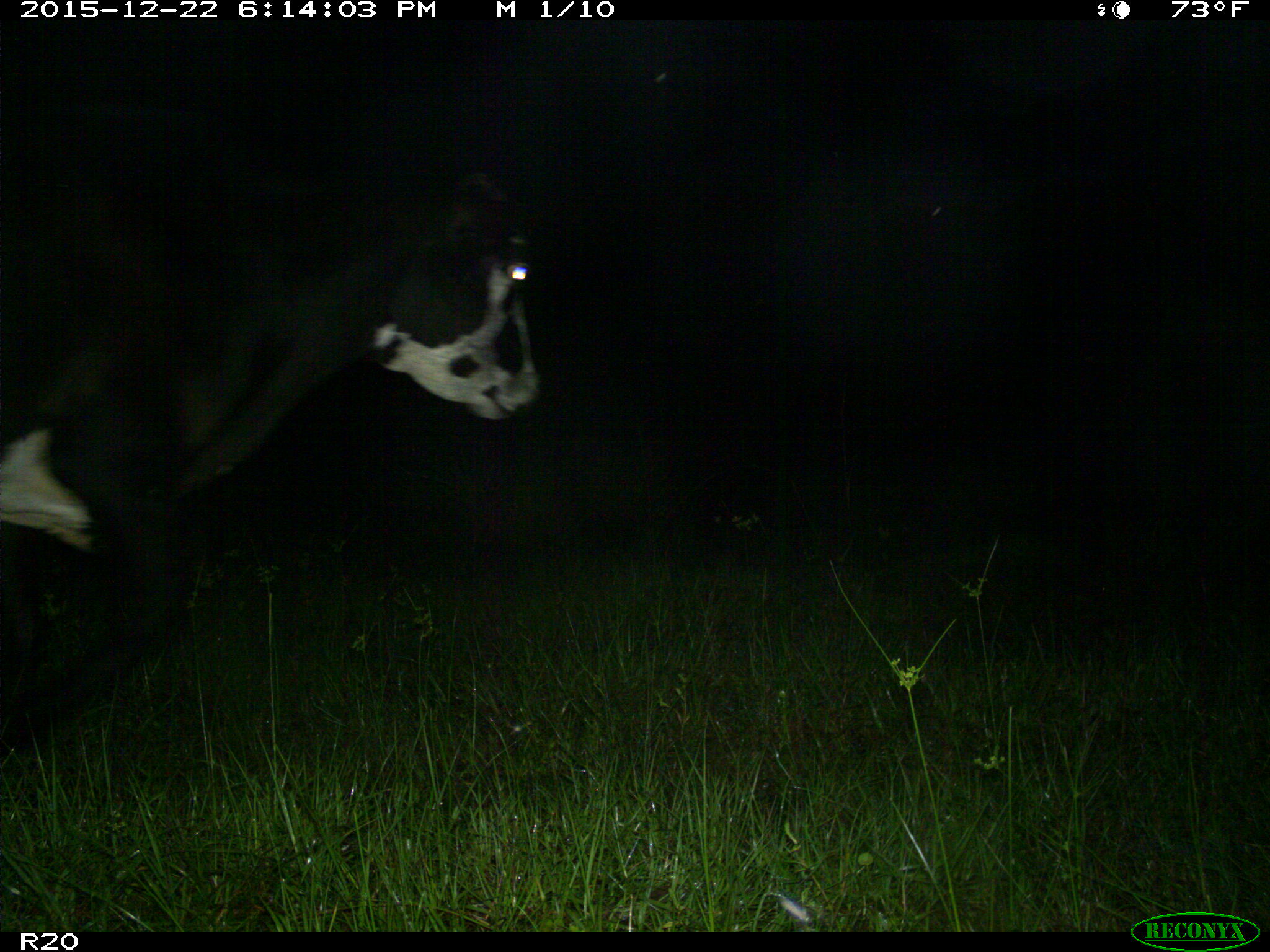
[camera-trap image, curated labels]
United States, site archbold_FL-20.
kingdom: Animalia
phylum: Chordata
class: Mammalia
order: Artiodactyla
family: Bovidae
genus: Bos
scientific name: Bos taurus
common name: domestic cow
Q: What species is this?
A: Bos taurus (domestic cow).